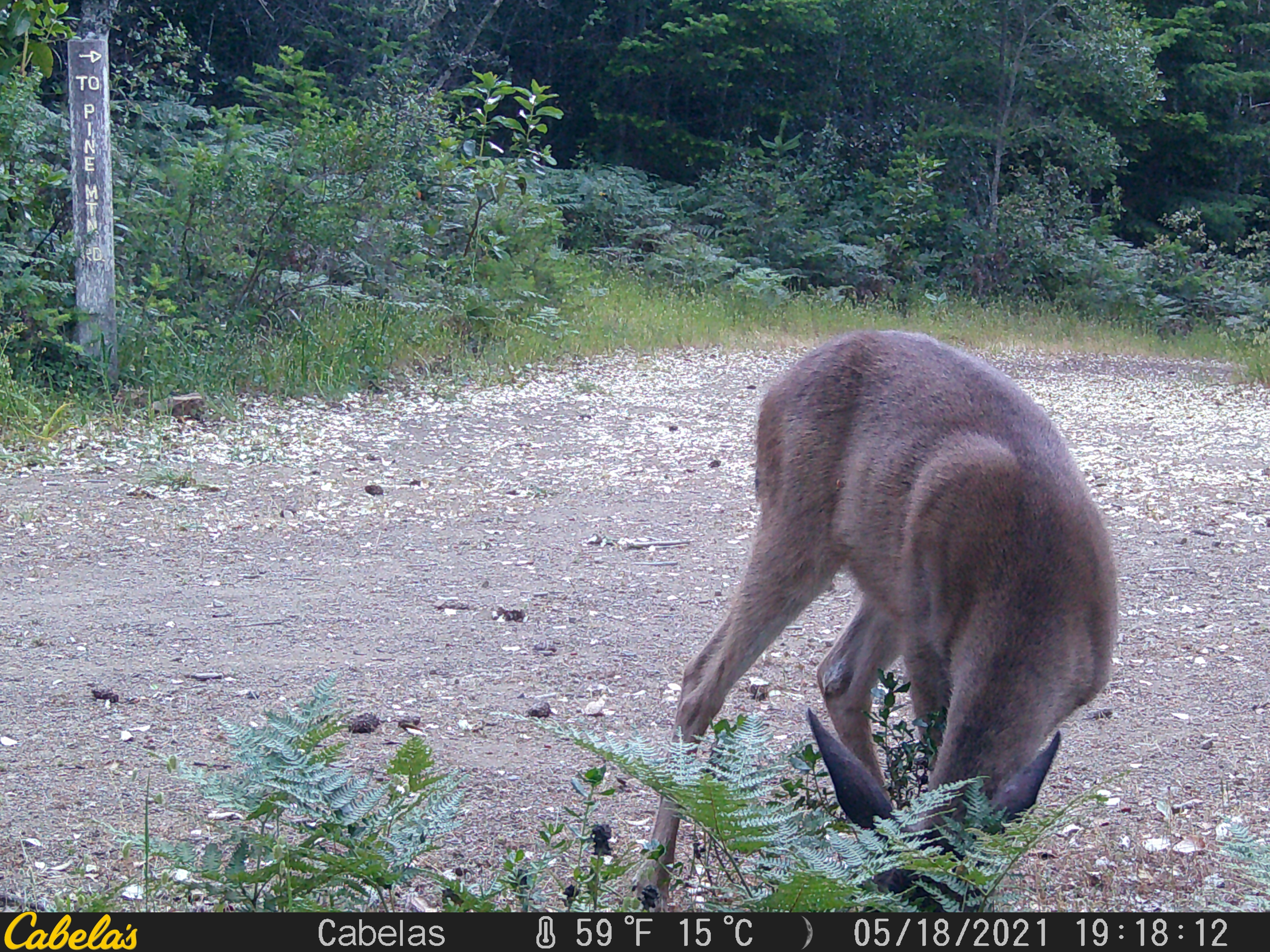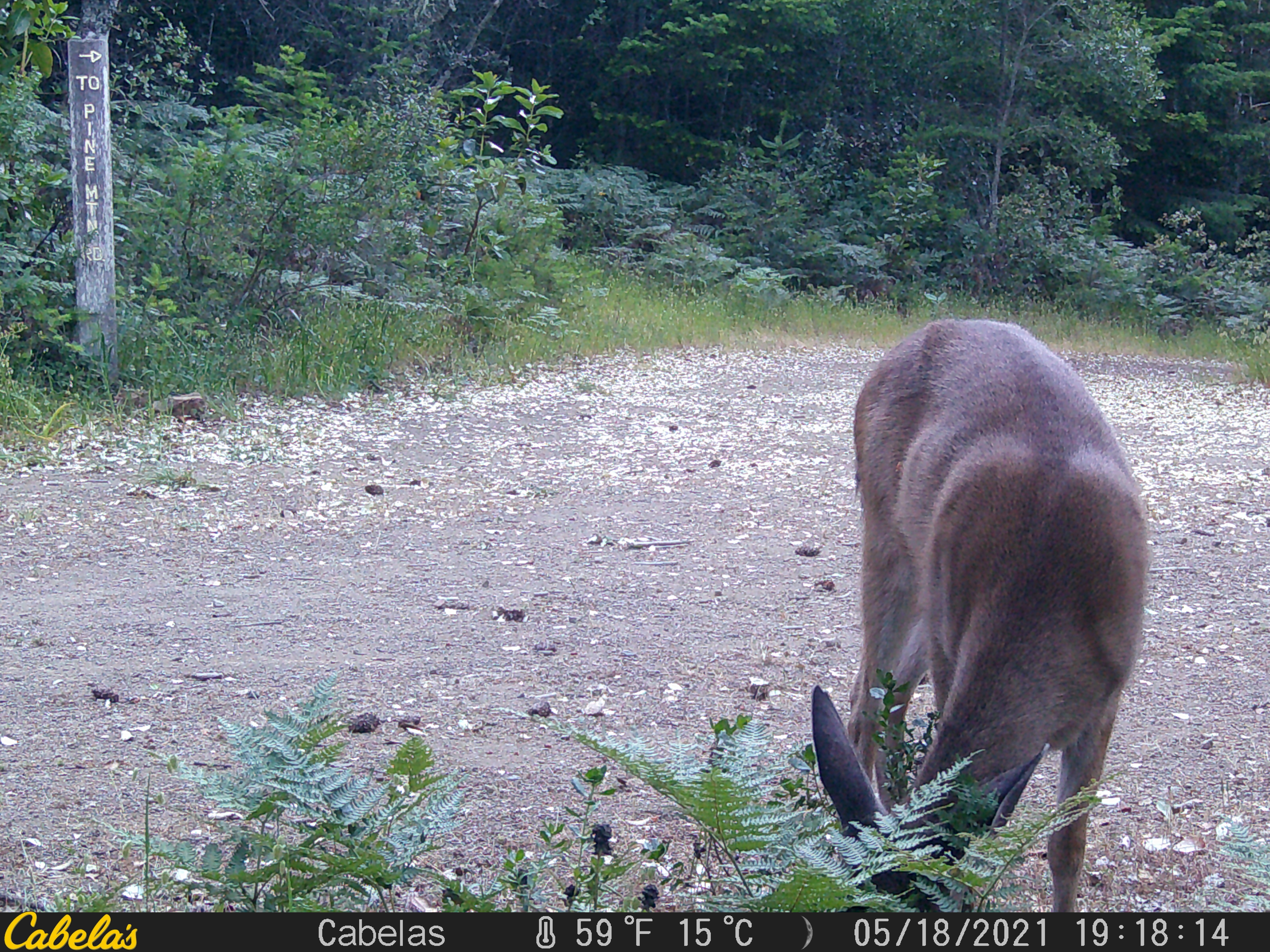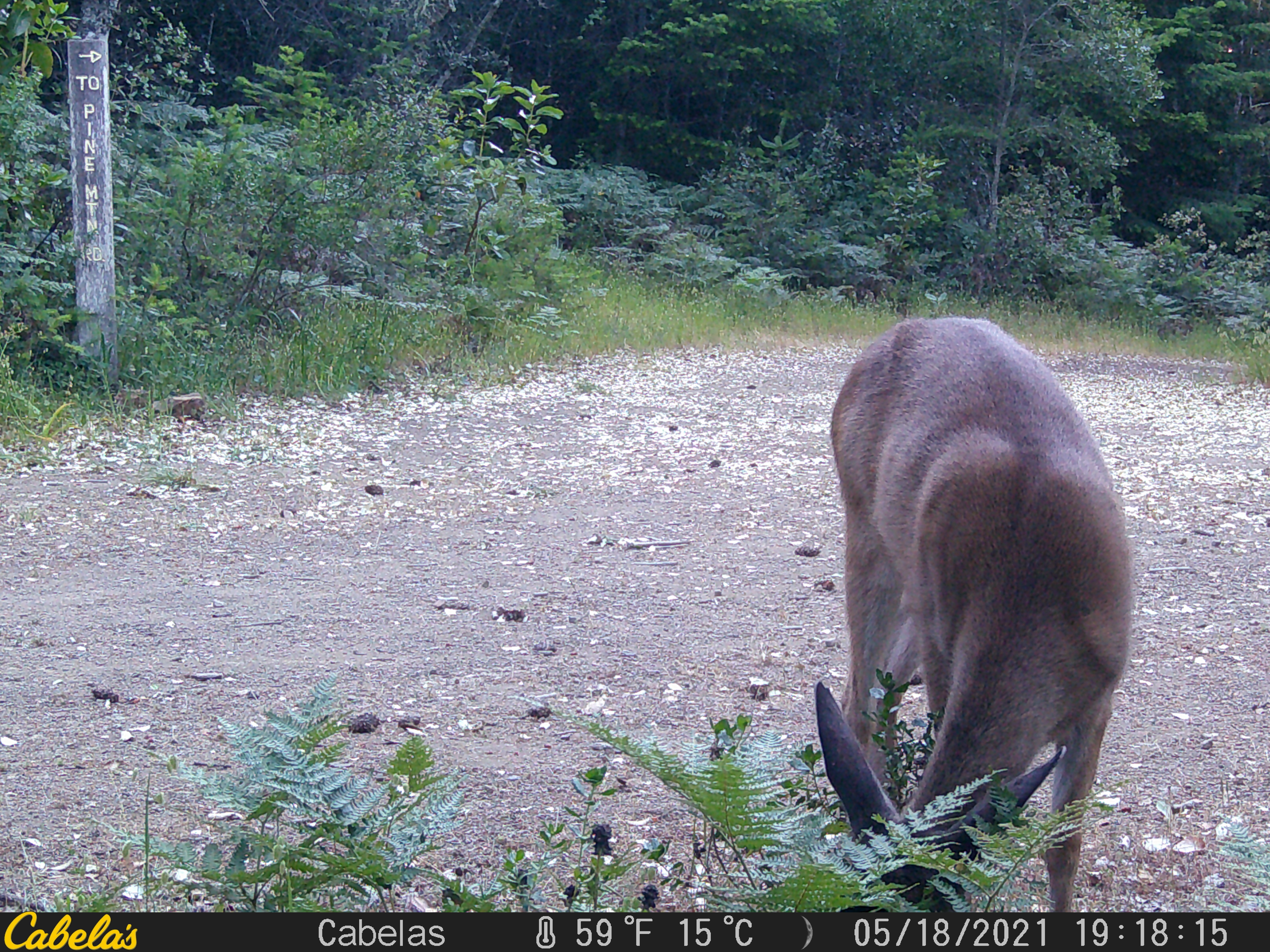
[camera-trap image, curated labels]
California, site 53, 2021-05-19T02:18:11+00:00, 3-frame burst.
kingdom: Animalia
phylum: Chordata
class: Mammalia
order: Artiodactyla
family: Cervidae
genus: Odocoileus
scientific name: Odocoileus hemionus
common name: mule deer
Mule deer (Odocoileus hemionus).